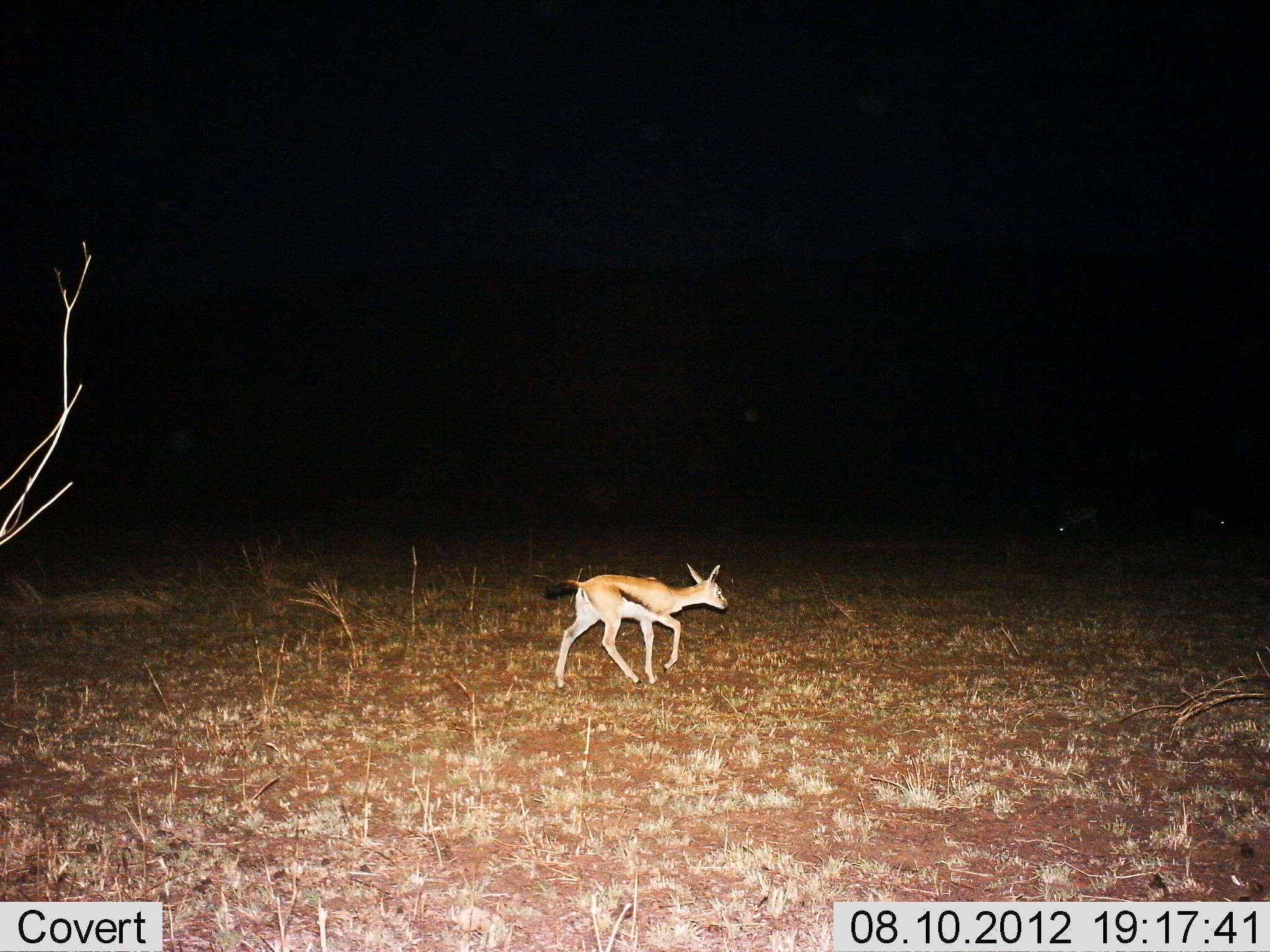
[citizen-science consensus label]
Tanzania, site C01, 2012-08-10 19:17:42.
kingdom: Animalia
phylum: Chordata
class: Mammalia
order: Artiodactyla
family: Bovidae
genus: Eudorcas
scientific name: Eudorcas thomsonii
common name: thomson's gazelle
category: gazellethomsons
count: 1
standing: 10%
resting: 0%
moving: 90%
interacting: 0%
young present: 10%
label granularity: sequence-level